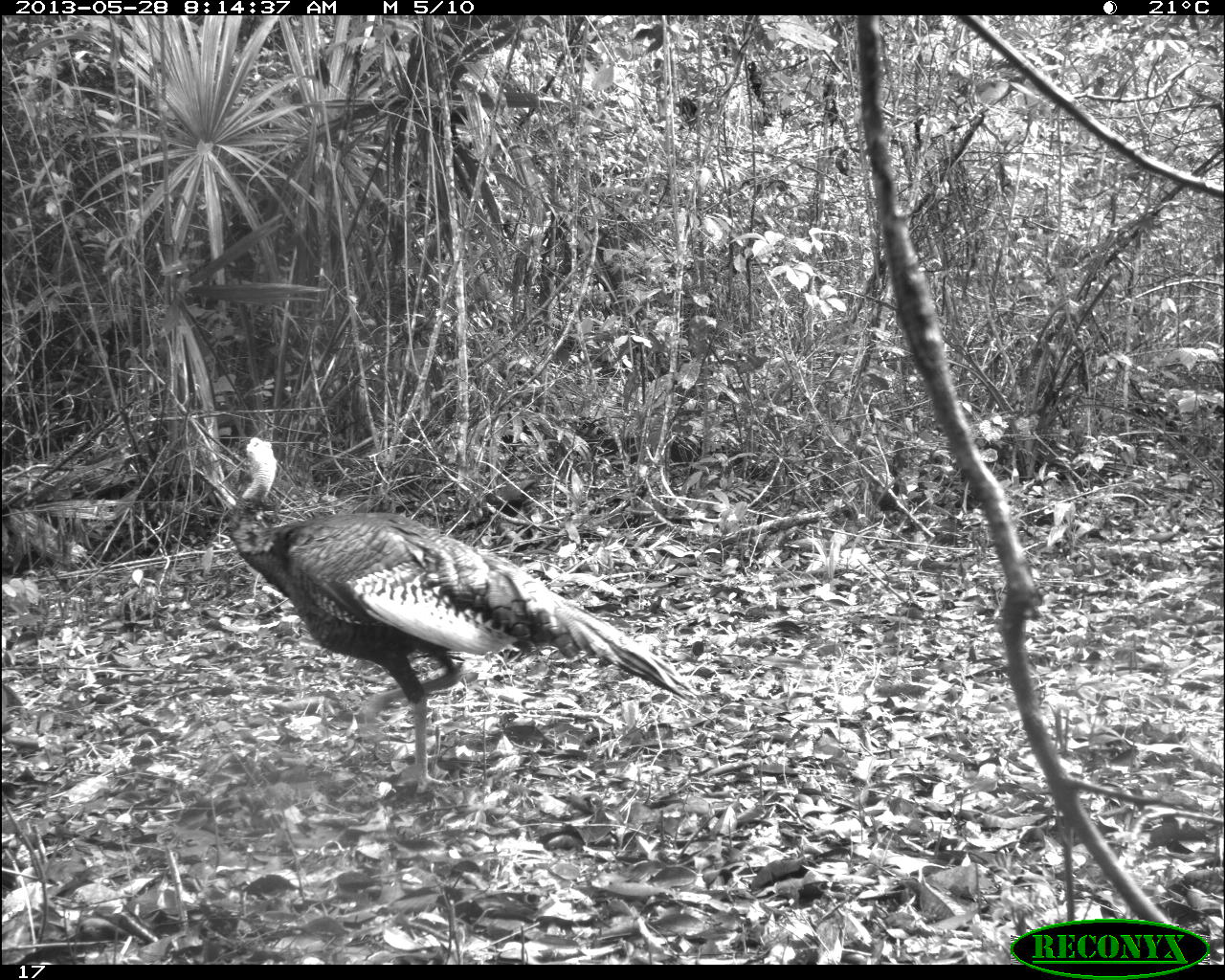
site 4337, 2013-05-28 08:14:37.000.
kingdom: Animalia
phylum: Chordata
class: Aves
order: Galliformes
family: Phasianidae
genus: Meleagris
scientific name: Meleagris ocellata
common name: ocellated turkey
Meleagris ocellata (ocellated turkey), count 3.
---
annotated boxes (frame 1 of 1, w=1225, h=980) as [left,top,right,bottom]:
meleagris ocellata: [221,433,679,793]